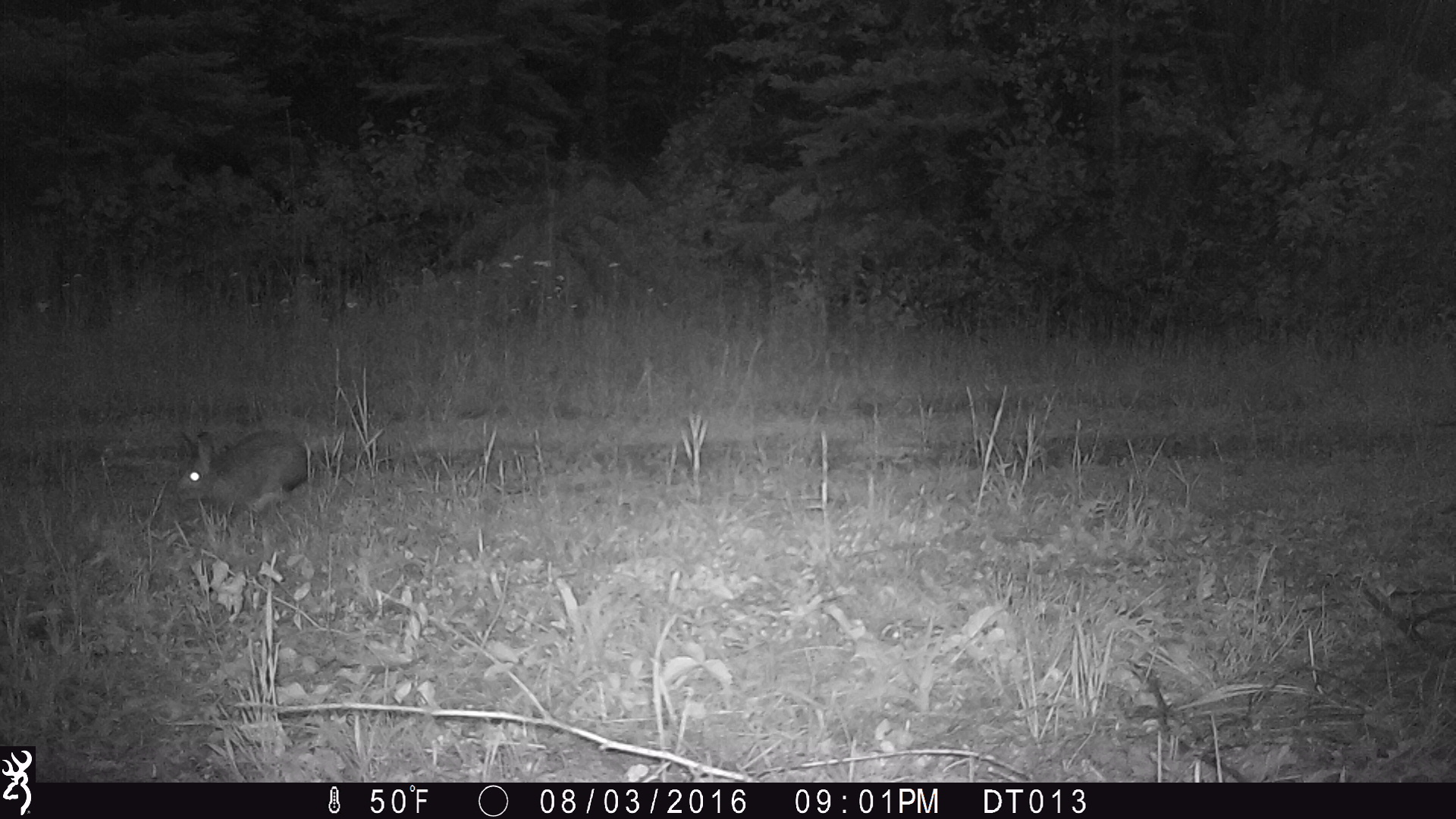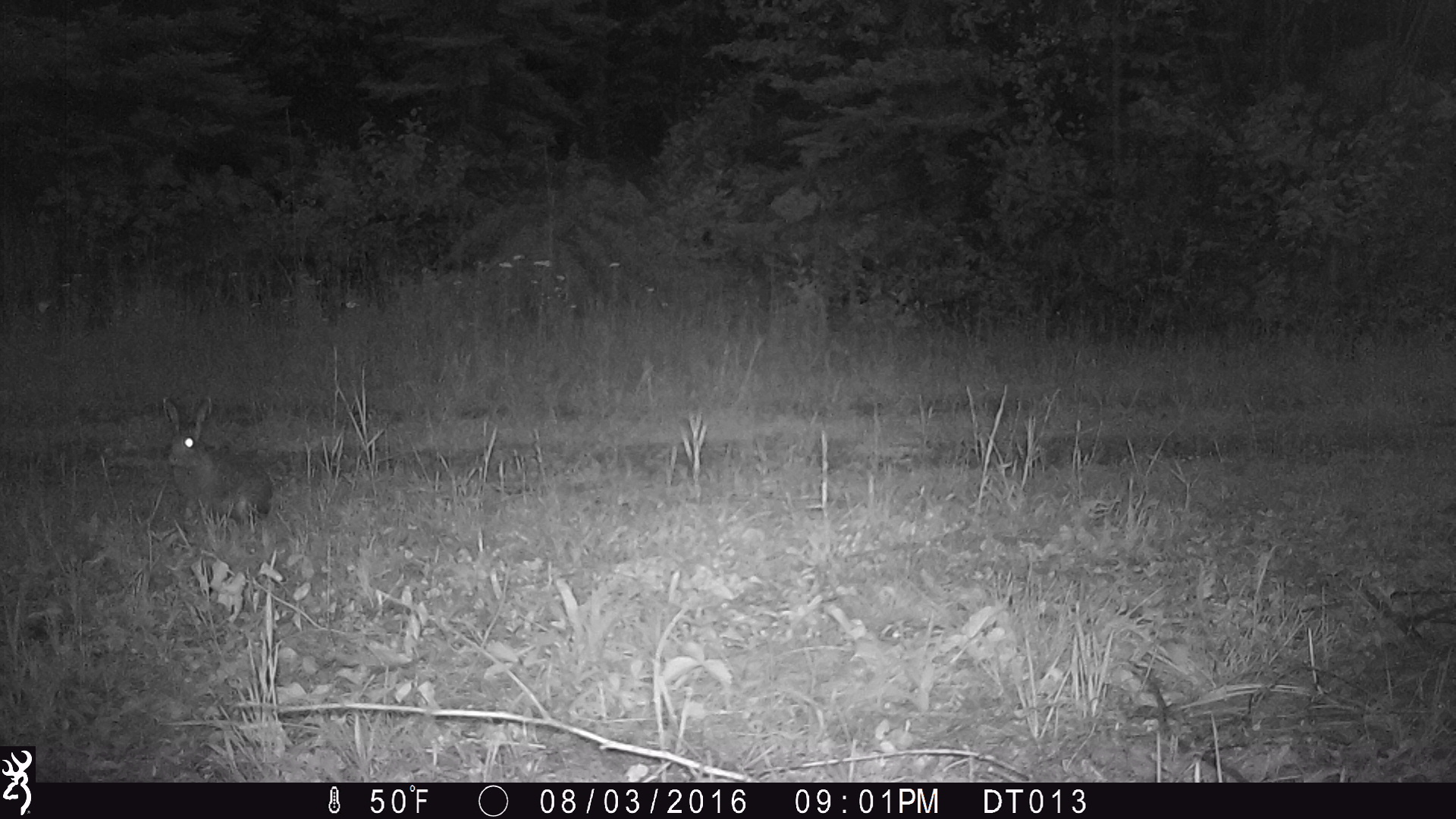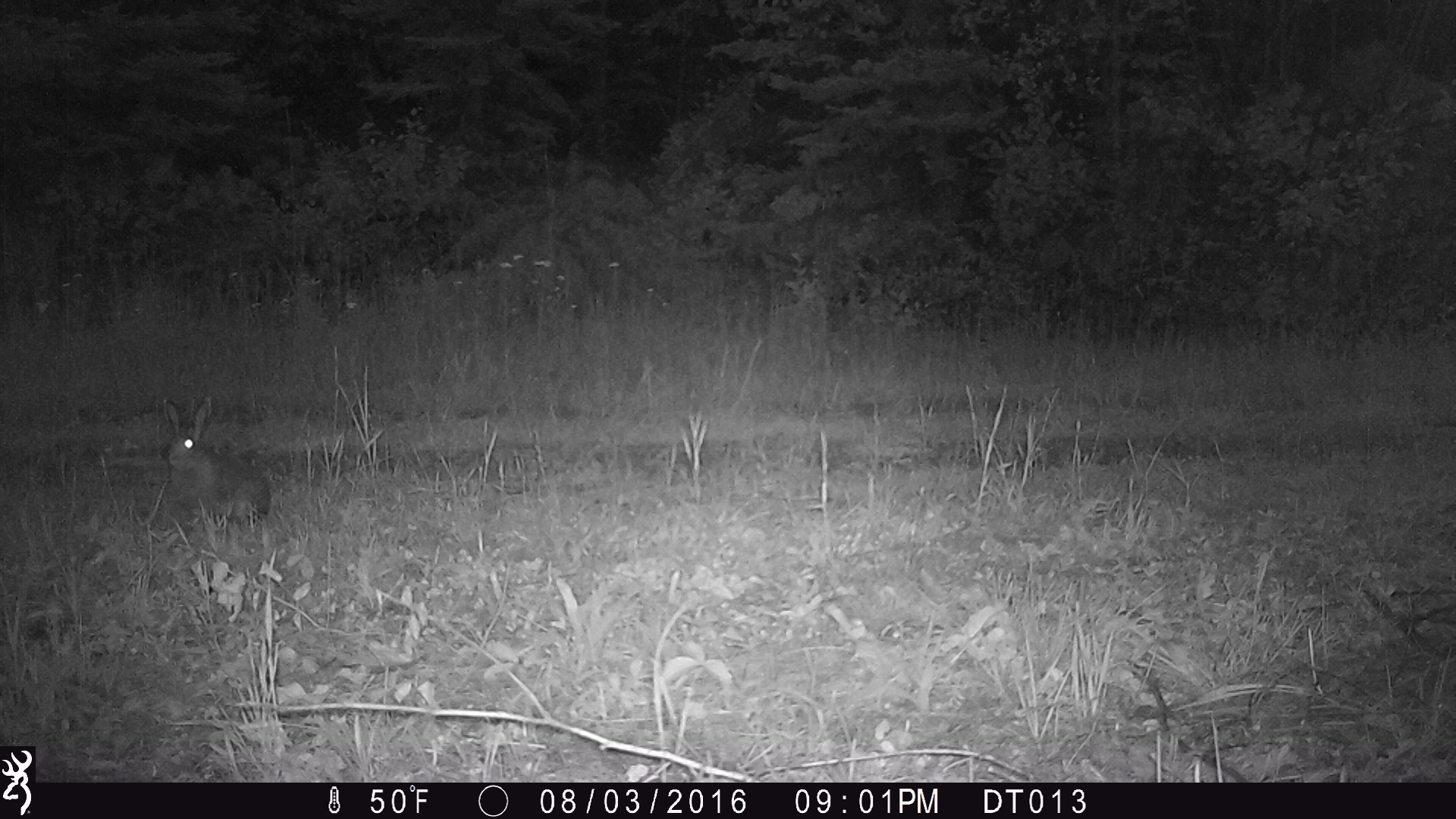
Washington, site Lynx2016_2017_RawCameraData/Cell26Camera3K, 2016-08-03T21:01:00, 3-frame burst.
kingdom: Animalia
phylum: Chordata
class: Mammalia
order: Lagomorpha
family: Leporidae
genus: Lepus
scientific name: Lepus americanus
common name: snowshoe hare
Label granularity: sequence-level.